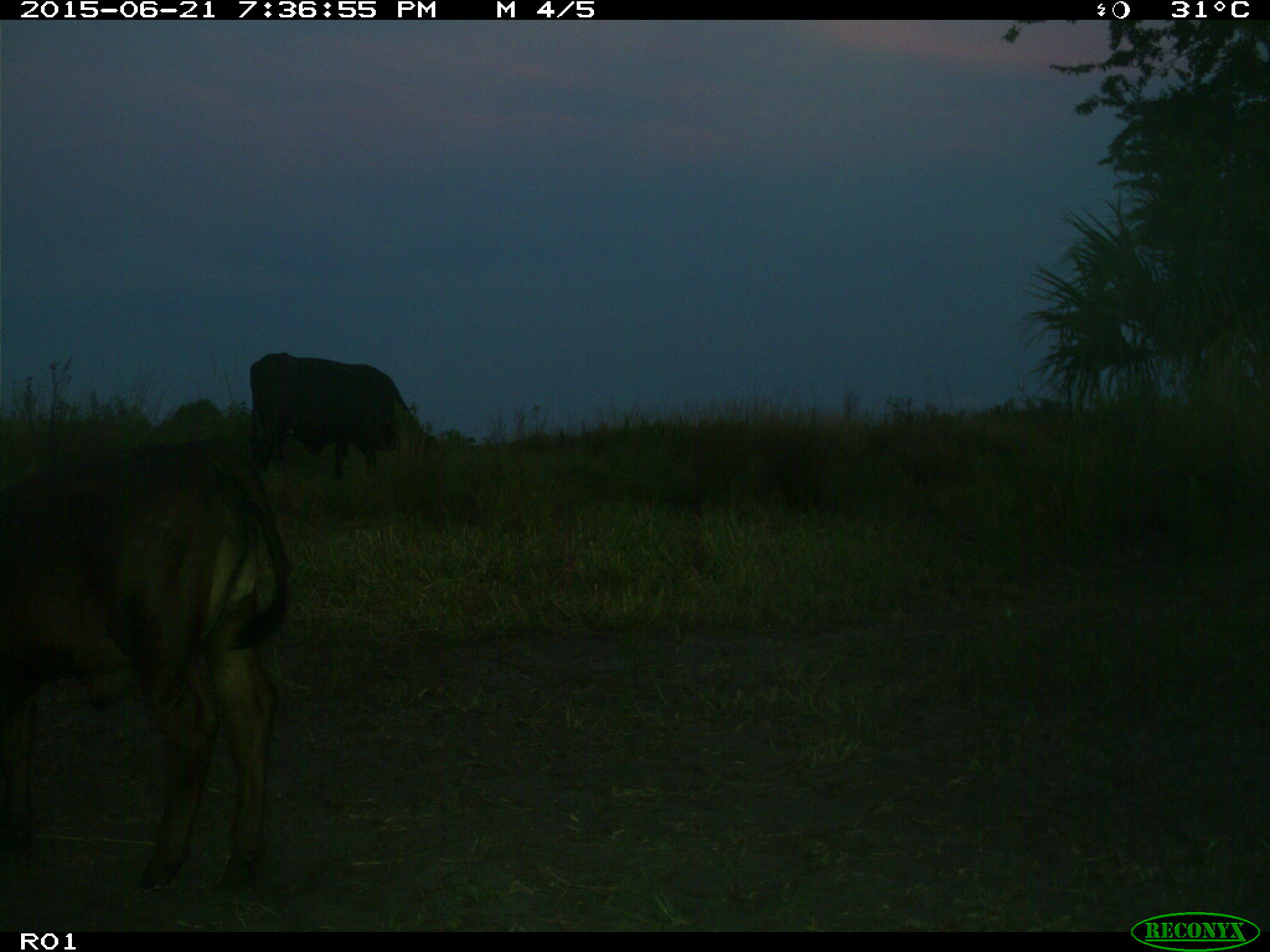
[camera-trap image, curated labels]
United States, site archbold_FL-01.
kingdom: Animalia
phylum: Chordata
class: Mammalia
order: Artiodactyla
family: Bovidae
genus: Bos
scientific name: Bos taurus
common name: domestic cow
Bos taurus (domestic cow).